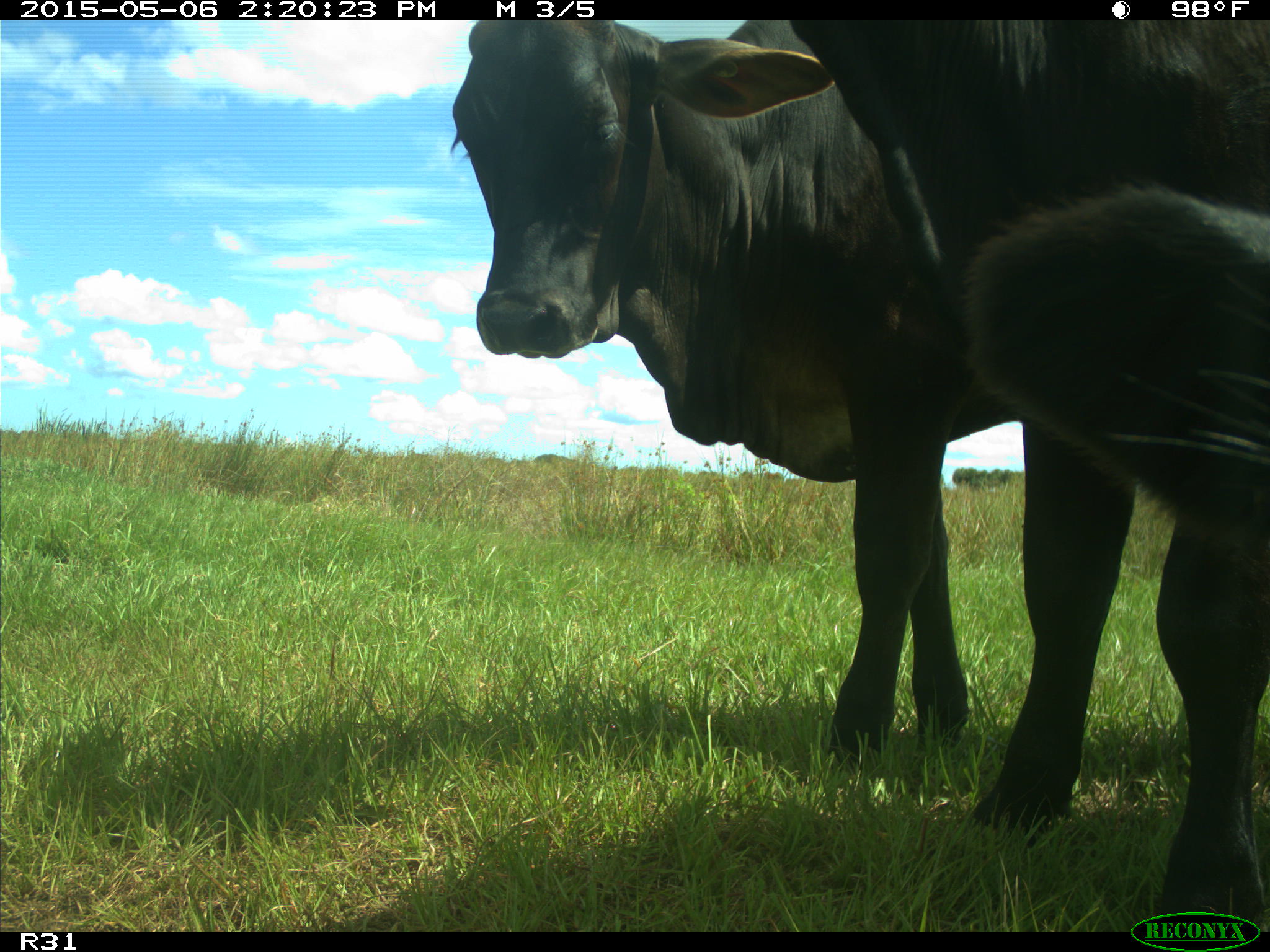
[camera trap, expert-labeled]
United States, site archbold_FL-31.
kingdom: Animalia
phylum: Chordata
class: Mammalia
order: Artiodactyla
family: Bovidae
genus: Bos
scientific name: Bos taurus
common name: domestic cow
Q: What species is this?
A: Bos taurus (domestic cow).